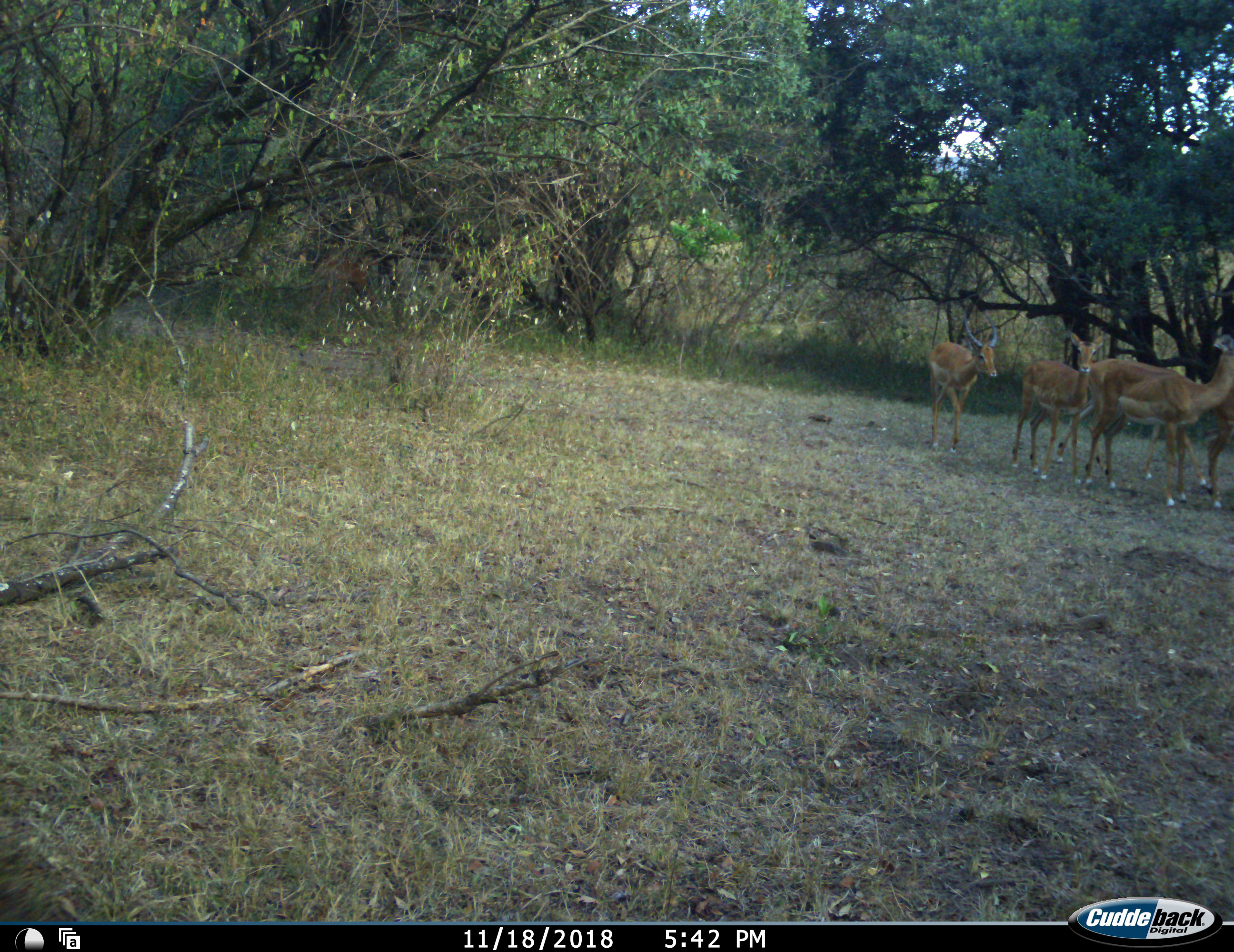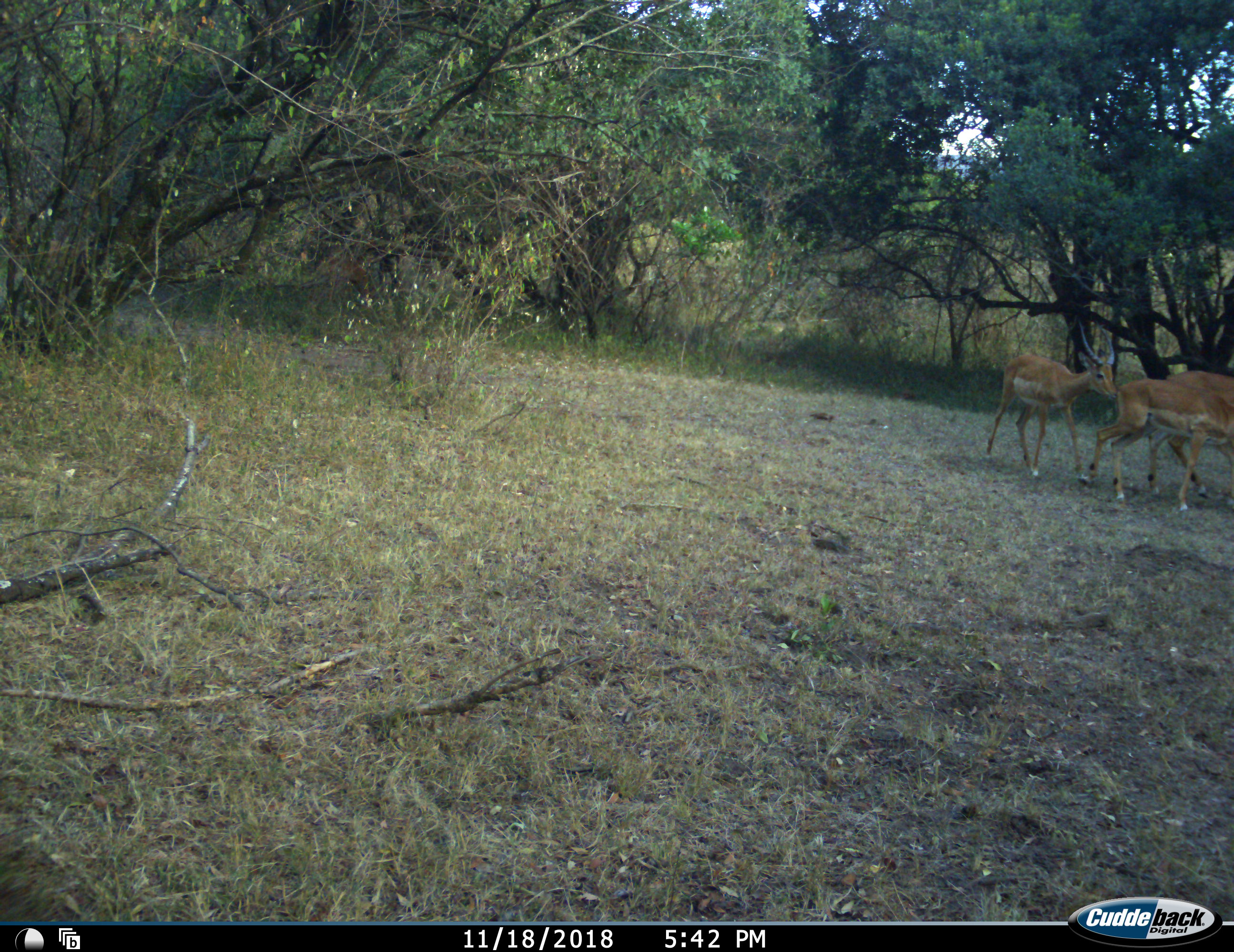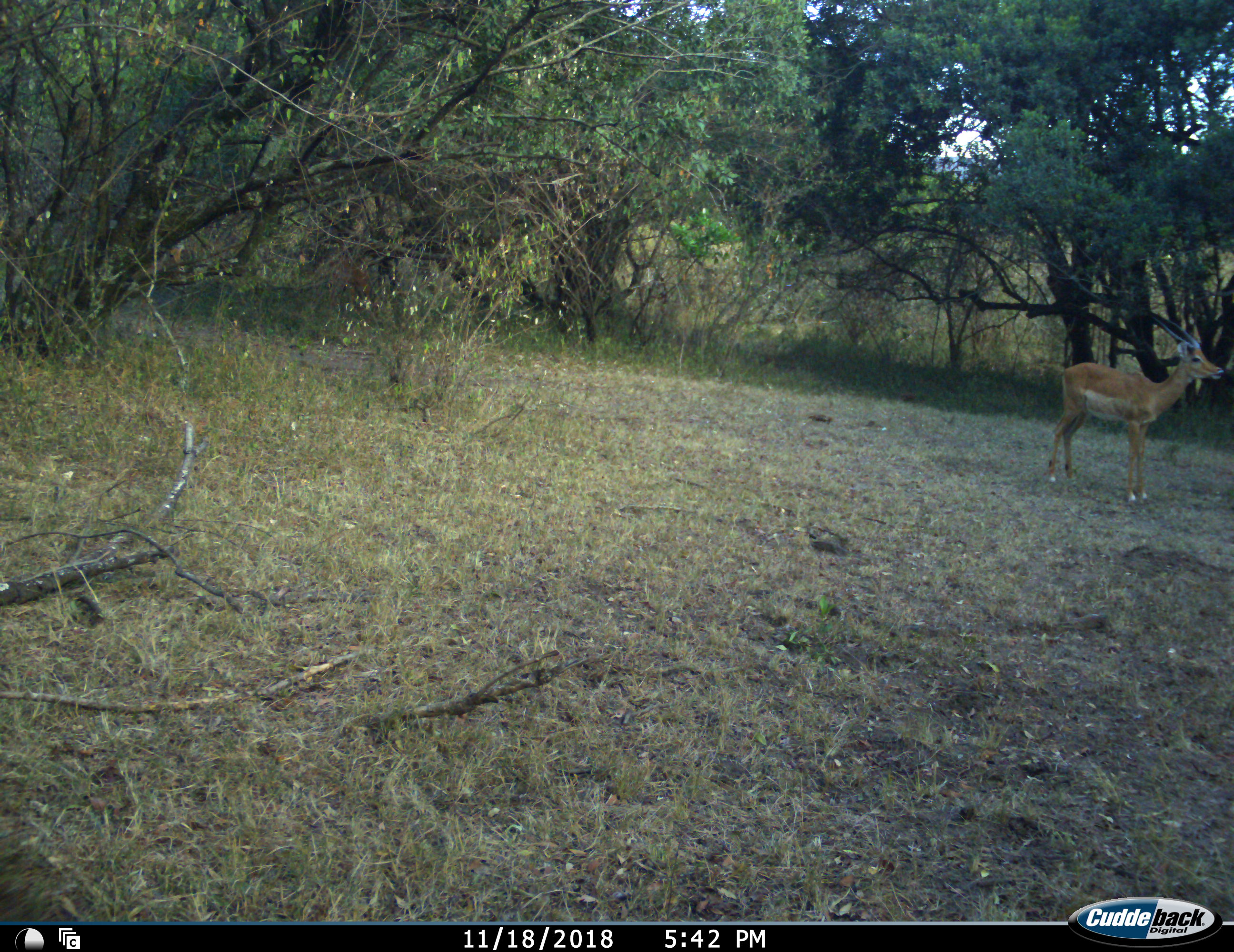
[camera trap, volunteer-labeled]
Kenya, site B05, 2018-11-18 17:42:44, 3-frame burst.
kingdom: Animalia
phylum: Chordata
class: Mammalia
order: Artiodactyla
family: Bovidae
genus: Aepyceros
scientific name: Aepyceros melampus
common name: impala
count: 4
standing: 11%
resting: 0%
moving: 89%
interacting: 0%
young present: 11%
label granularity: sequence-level